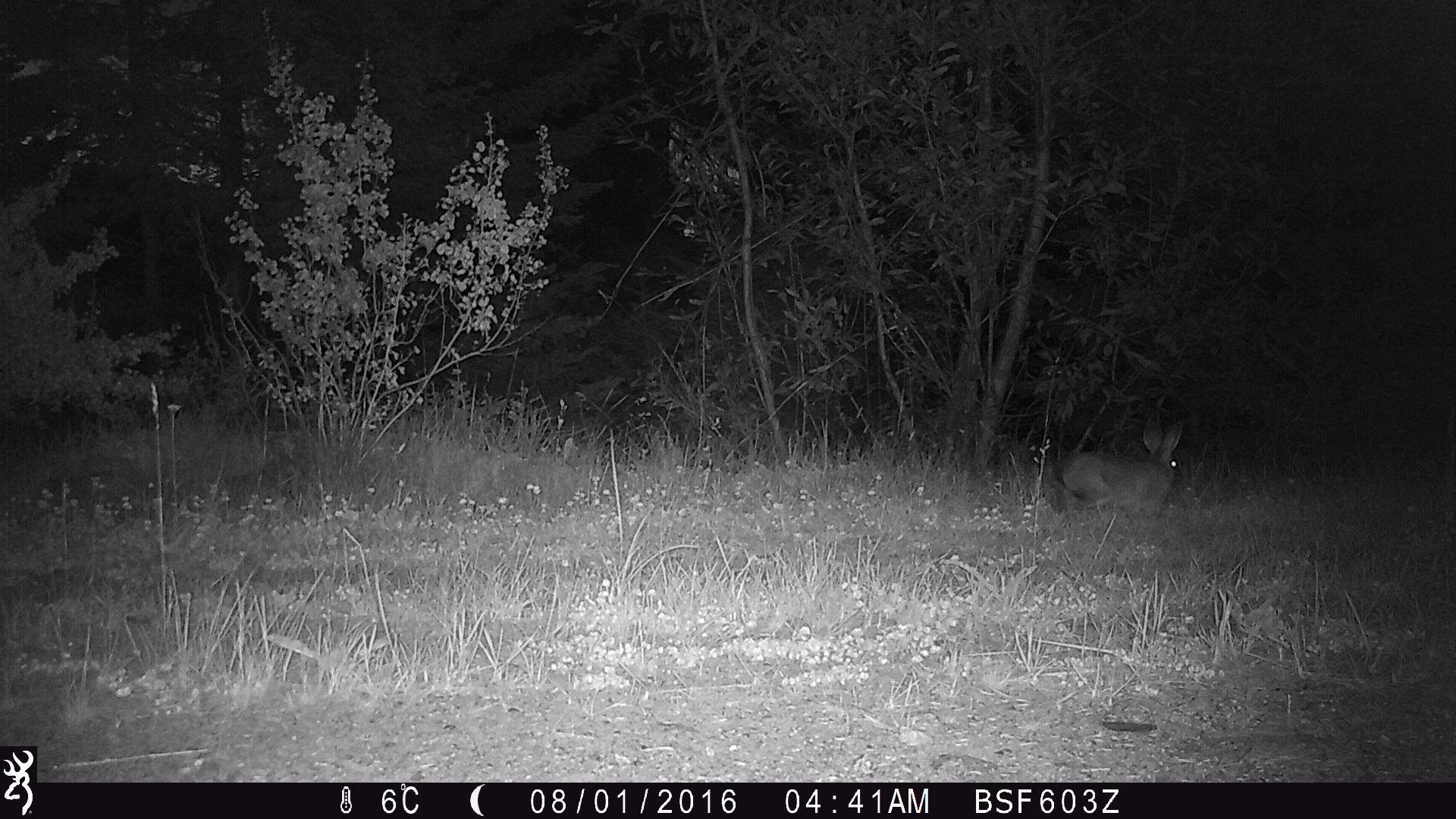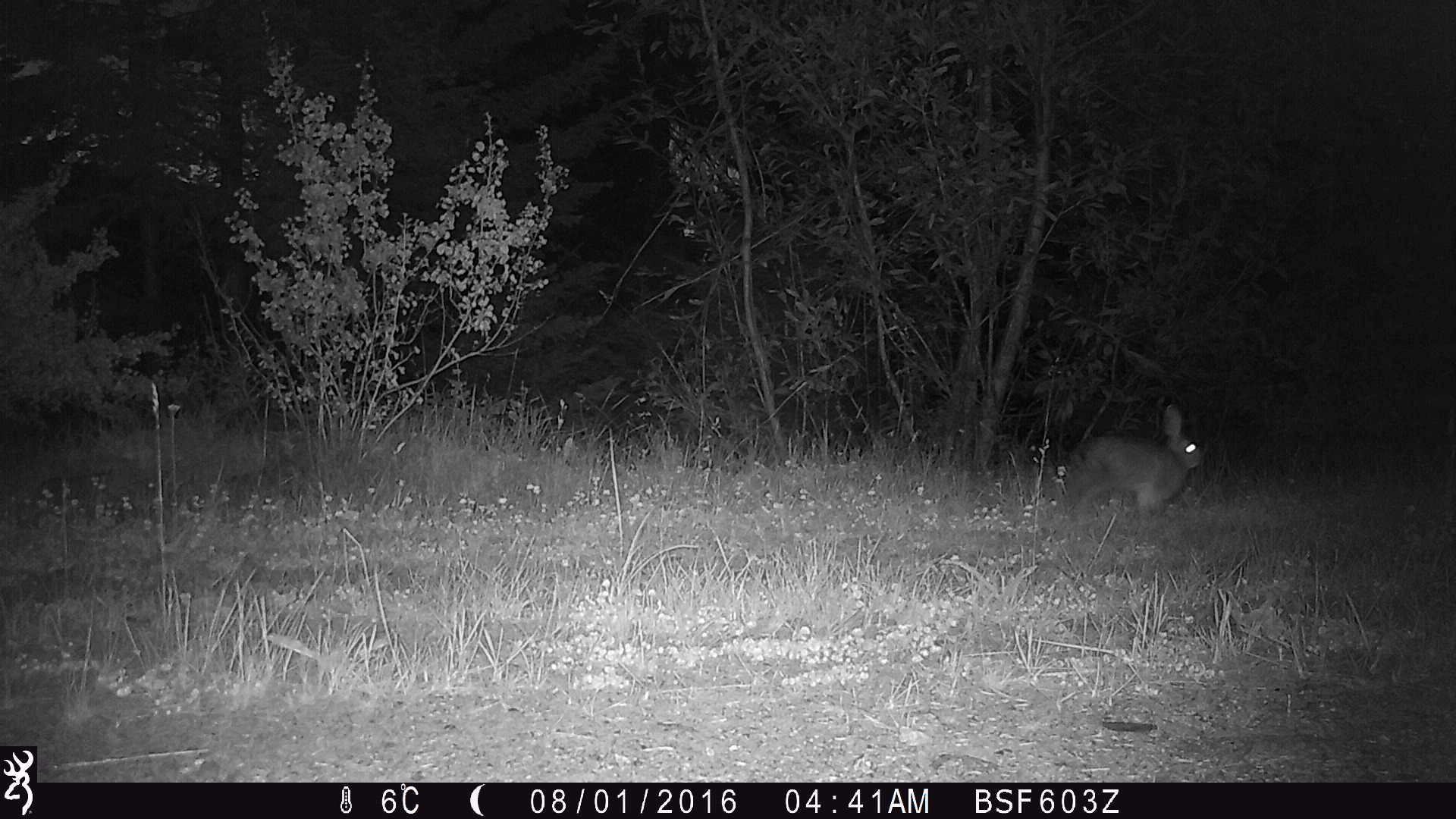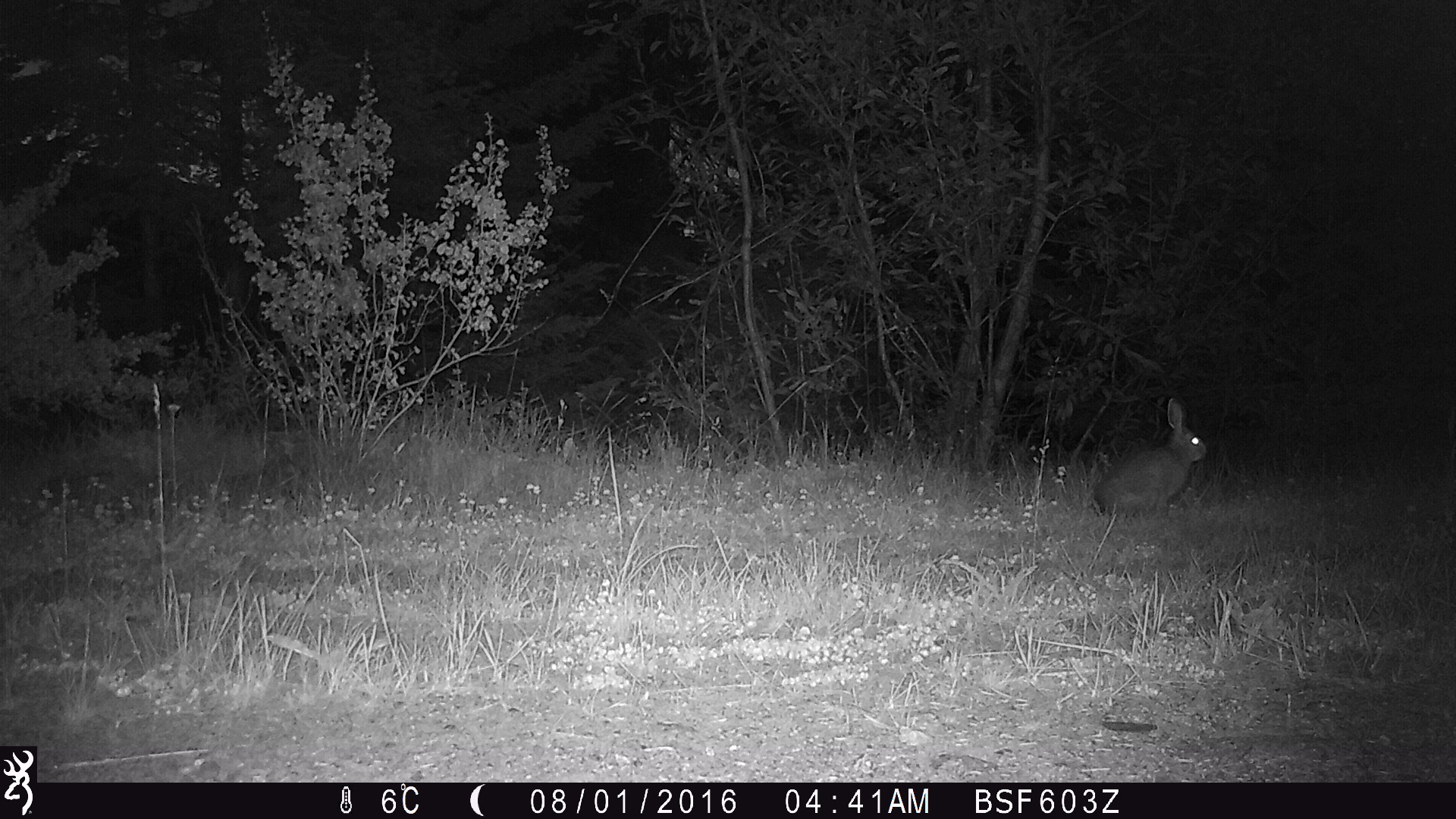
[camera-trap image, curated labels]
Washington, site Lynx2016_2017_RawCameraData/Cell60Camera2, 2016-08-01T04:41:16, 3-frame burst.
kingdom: Animalia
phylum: Chordata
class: Mammalia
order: Lagomorpha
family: Leporidae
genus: Lepus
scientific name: Lepus americanus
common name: snowshoe hare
Lepus americanus (snowshoe hare). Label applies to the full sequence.